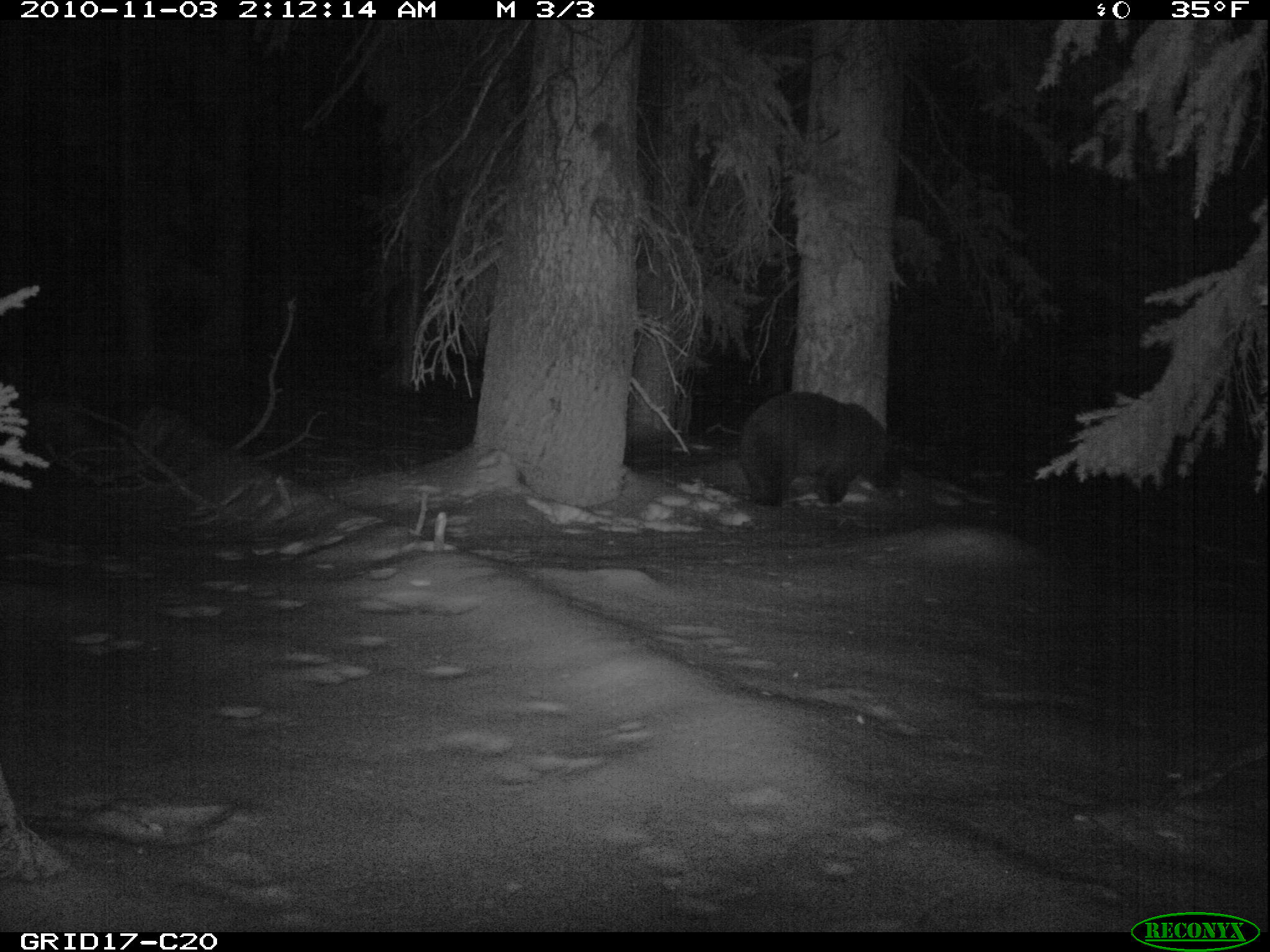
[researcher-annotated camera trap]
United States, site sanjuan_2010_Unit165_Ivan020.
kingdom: Animalia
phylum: Chordata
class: Mammalia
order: Carnivora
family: Ursidae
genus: Ursus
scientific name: Ursus americanus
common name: american black bear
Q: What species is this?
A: Ursus americanus (american black bear).